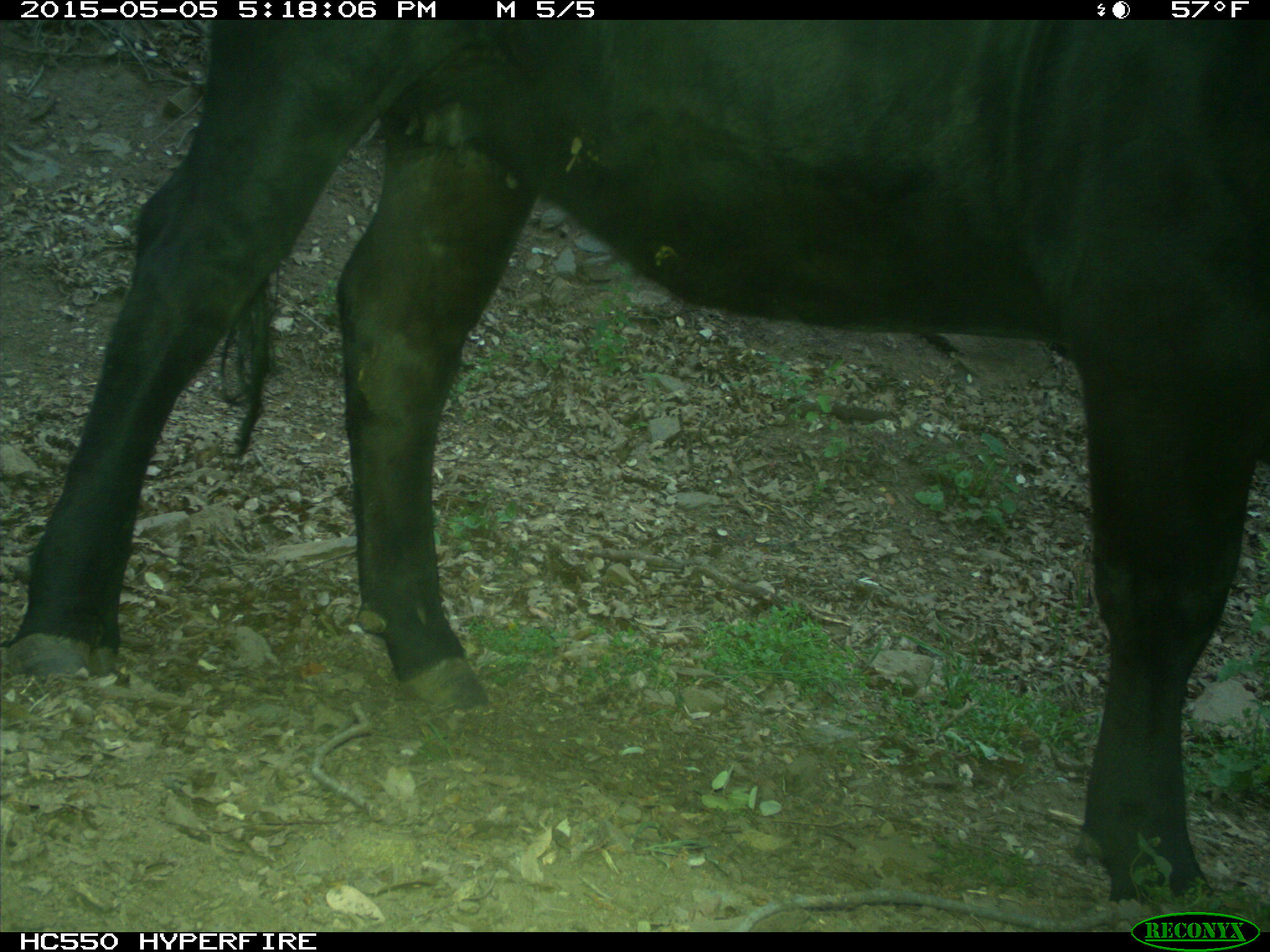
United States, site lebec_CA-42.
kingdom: Animalia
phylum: Chordata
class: Mammalia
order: Artiodactyla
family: Bovidae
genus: Bos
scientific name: Bos taurus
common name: domestic cow